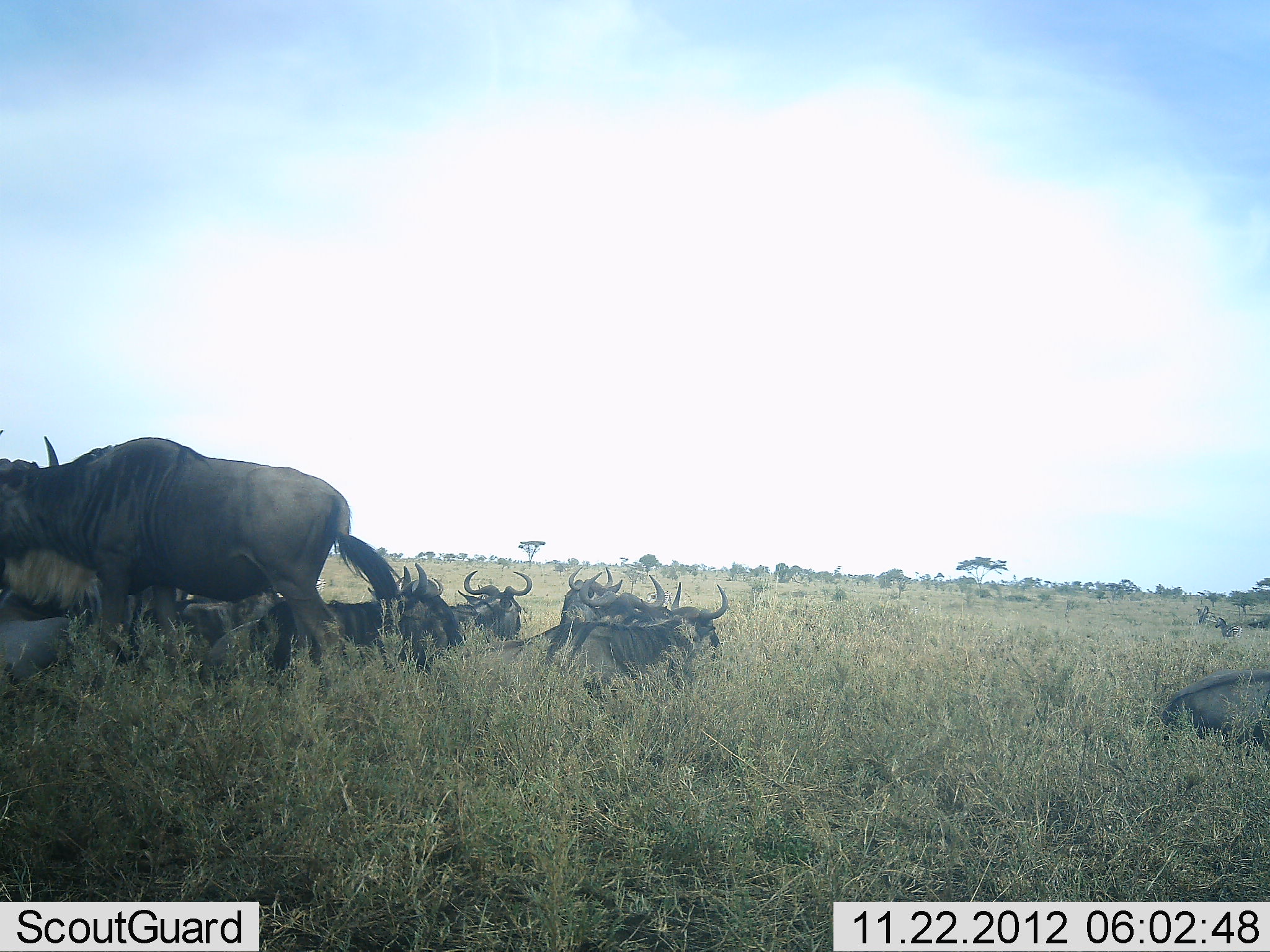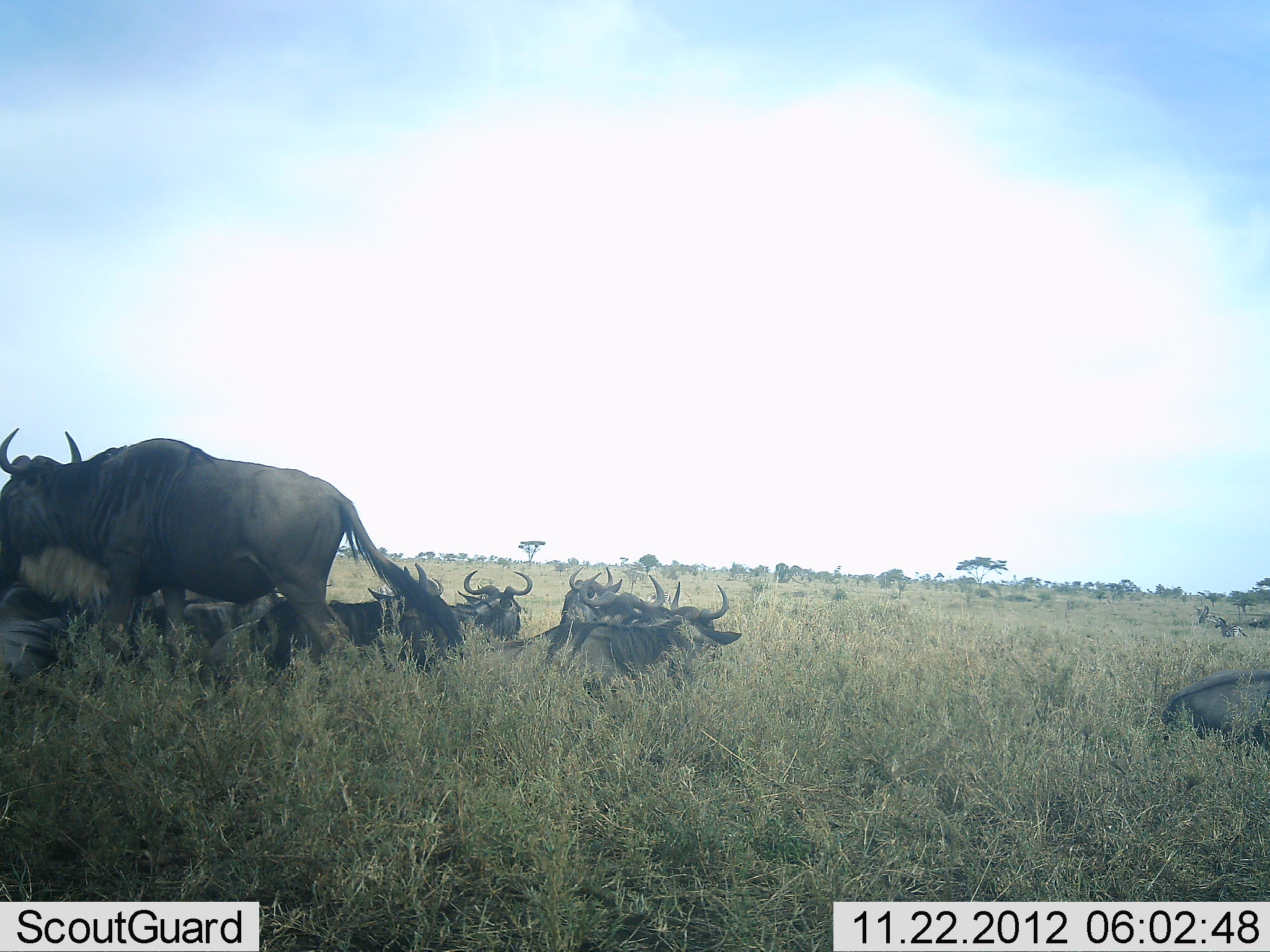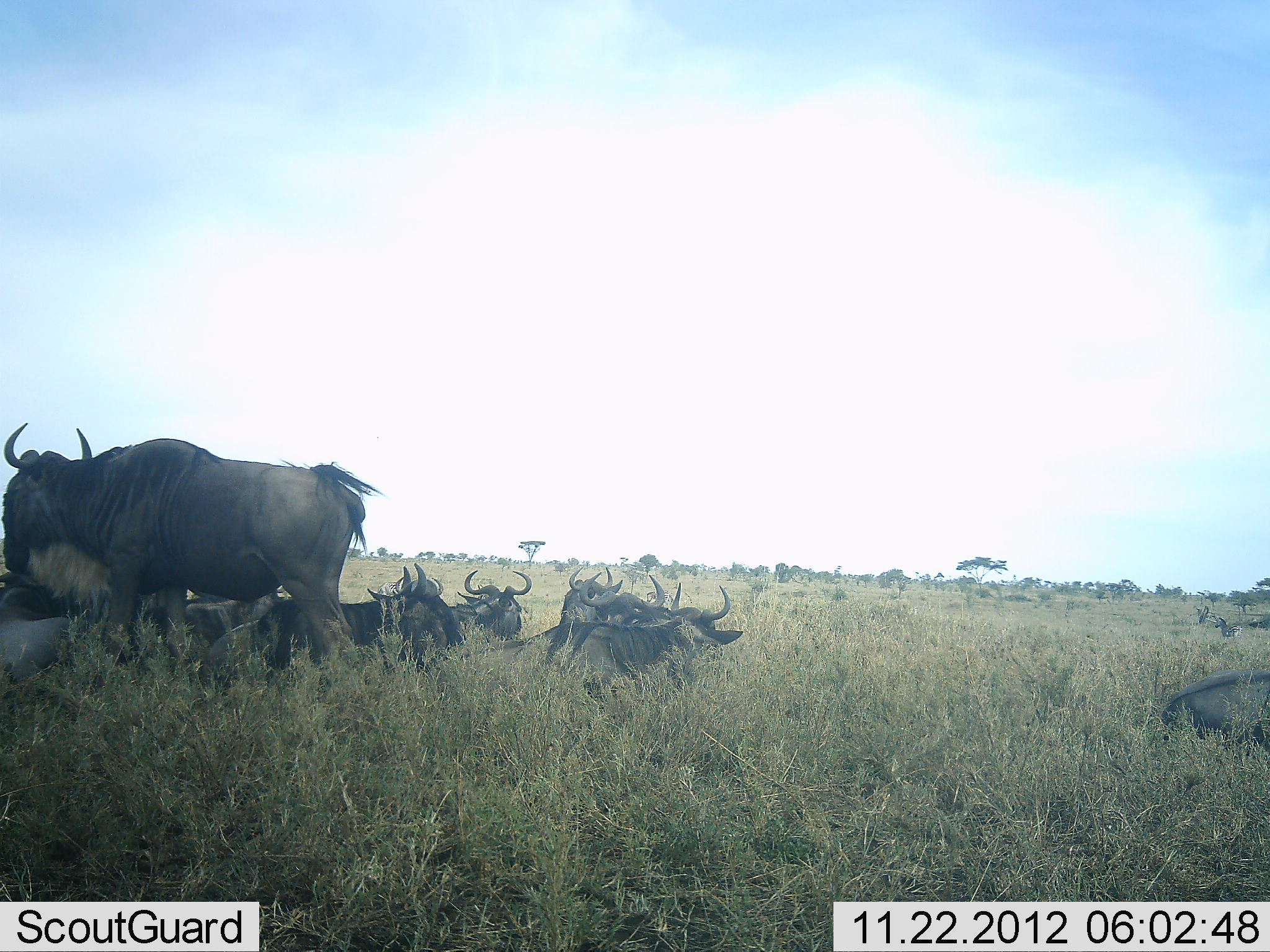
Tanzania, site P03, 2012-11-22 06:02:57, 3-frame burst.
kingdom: Animalia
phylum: Chordata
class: Mammalia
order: Artiodactyla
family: Bovidae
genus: Connochaetes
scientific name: Connochaetes taurinus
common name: blue wildebeest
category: wildebeest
Wildebeest (blue wildebeest) (Connochaetes taurinus), count 10. Behavior (volunteer vote fractions): standing 60%, resting 90%, moving 0%, interacting 0%. Young present (vote fraction): 0%. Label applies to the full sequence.